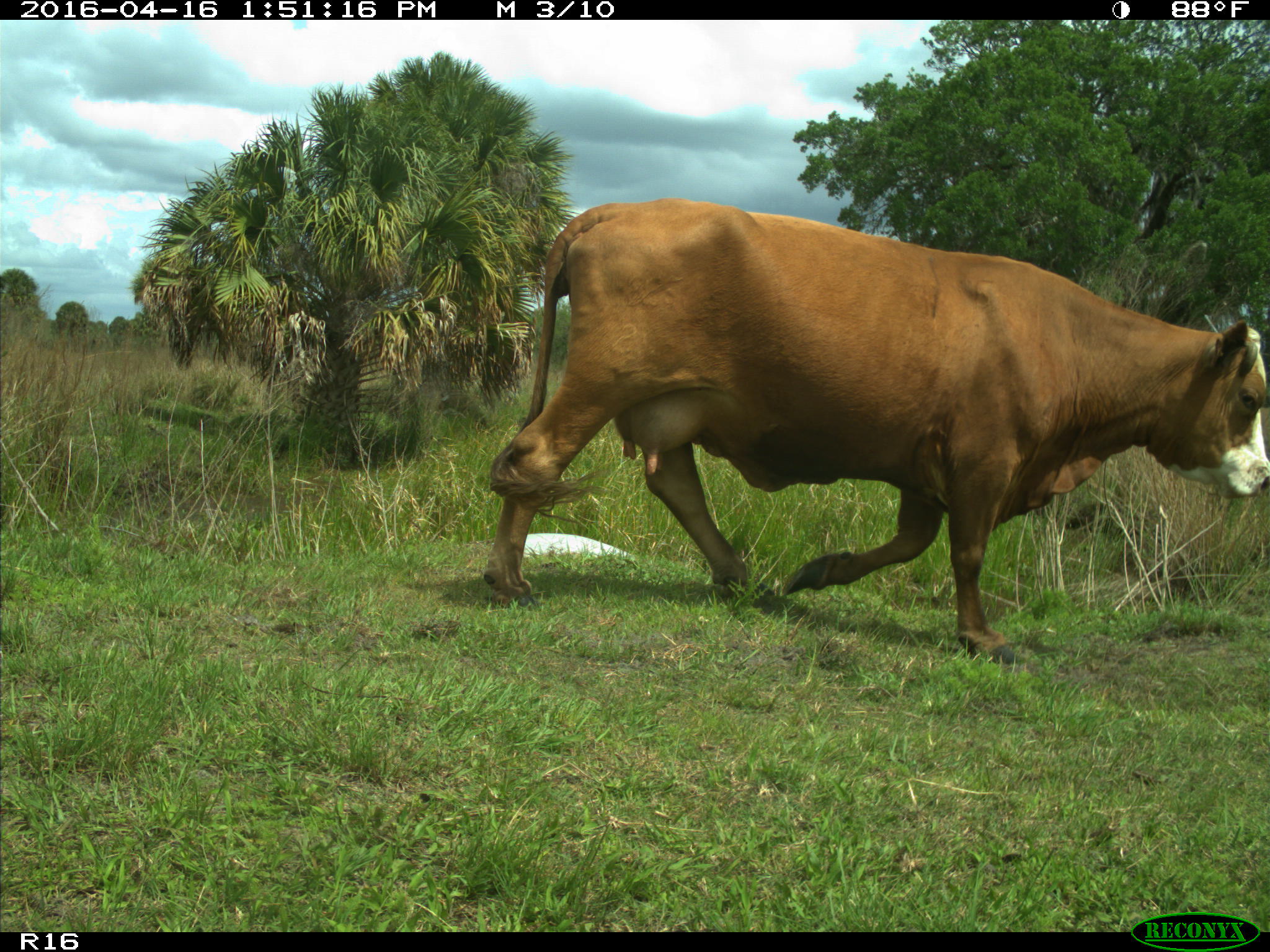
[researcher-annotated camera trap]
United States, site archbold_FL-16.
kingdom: Animalia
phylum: Chordata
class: Mammalia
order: Artiodactyla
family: Bovidae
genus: Bos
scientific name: Bos taurus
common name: domestic cow